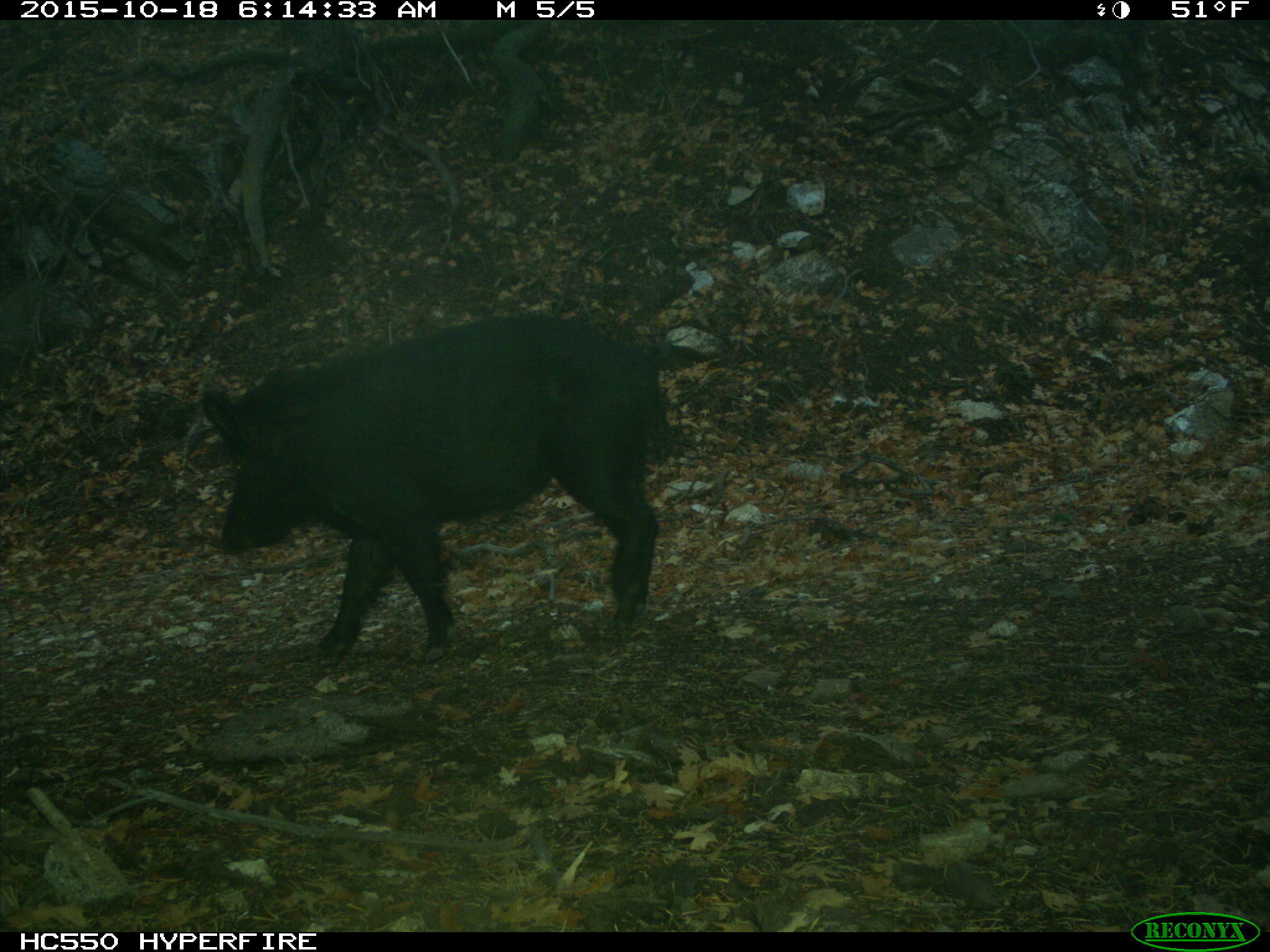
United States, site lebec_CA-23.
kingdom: Animalia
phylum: Chordata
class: Mammalia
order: Artiodactyla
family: Suidae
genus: Sus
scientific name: Sus scrofa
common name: wild boar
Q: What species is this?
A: Sus scrofa (wild boar).